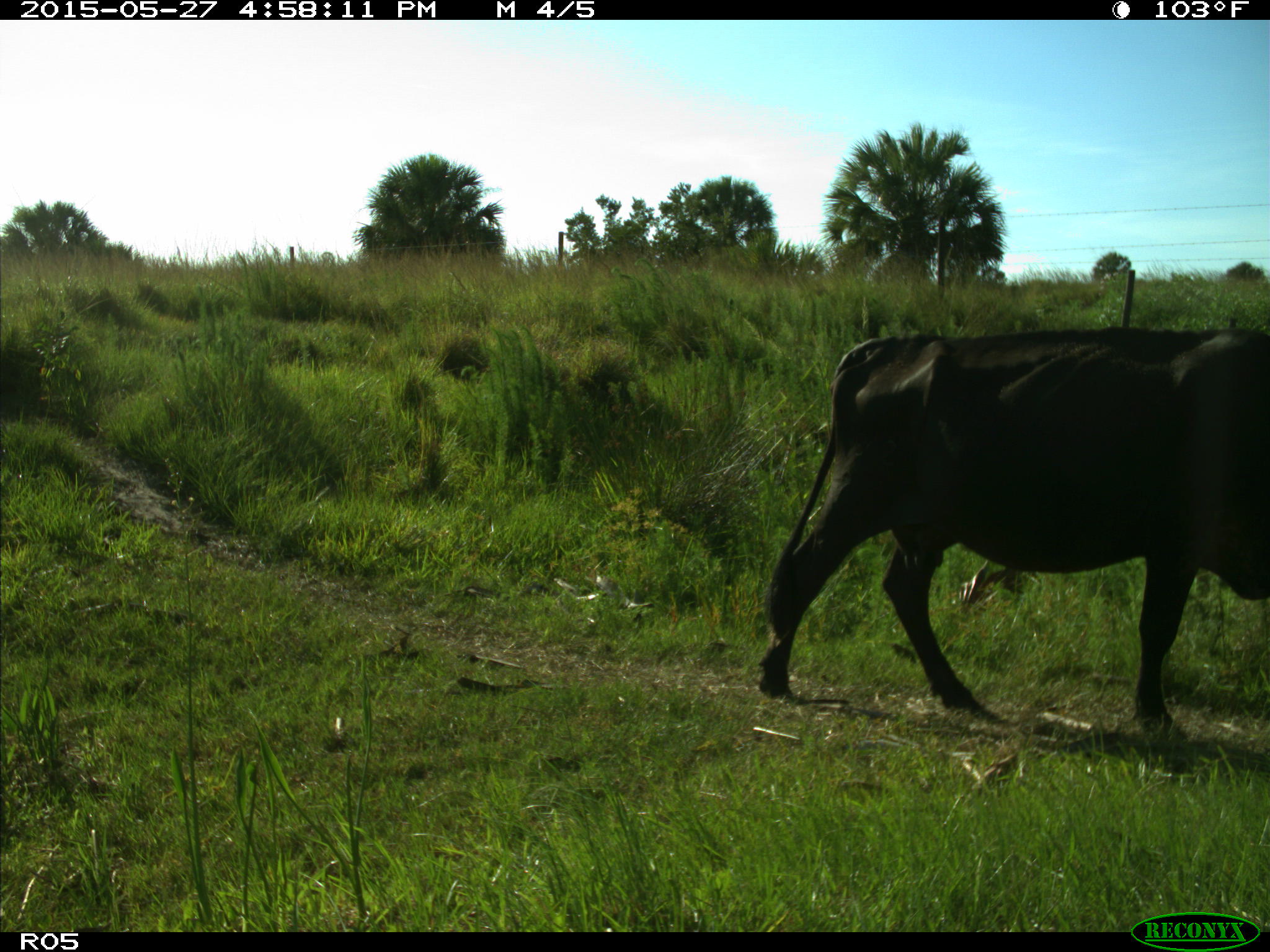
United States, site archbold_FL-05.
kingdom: Animalia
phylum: Chordata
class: Mammalia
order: Artiodactyla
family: Bovidae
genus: Bos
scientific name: Bos taurus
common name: domestic cow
Bos taurus (domestic cow).